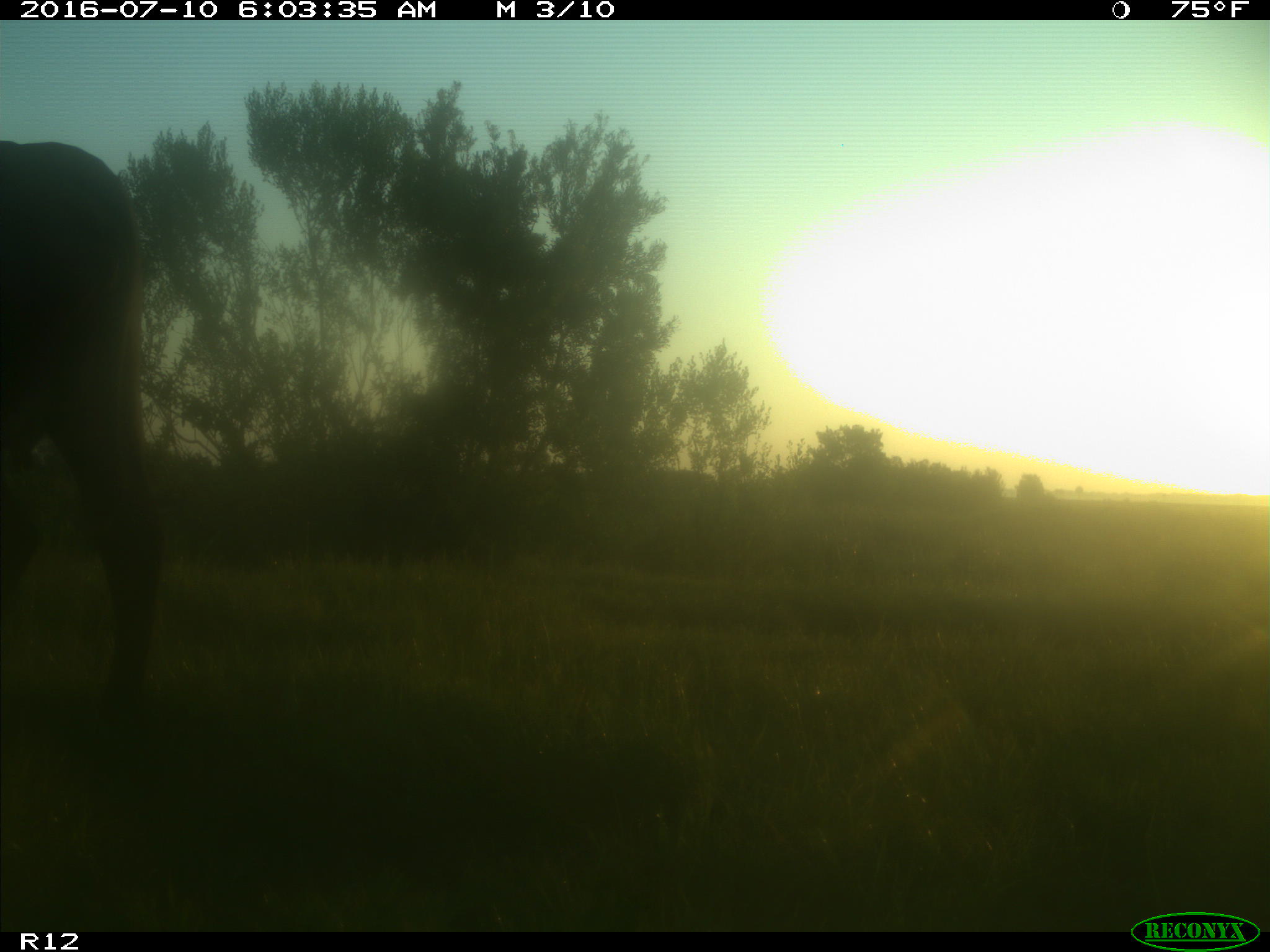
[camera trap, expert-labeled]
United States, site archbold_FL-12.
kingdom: Animalia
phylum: Chordata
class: Mammalia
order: Artiodactyla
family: Bovidae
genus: Bos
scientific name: Bos taurus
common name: domestic cow